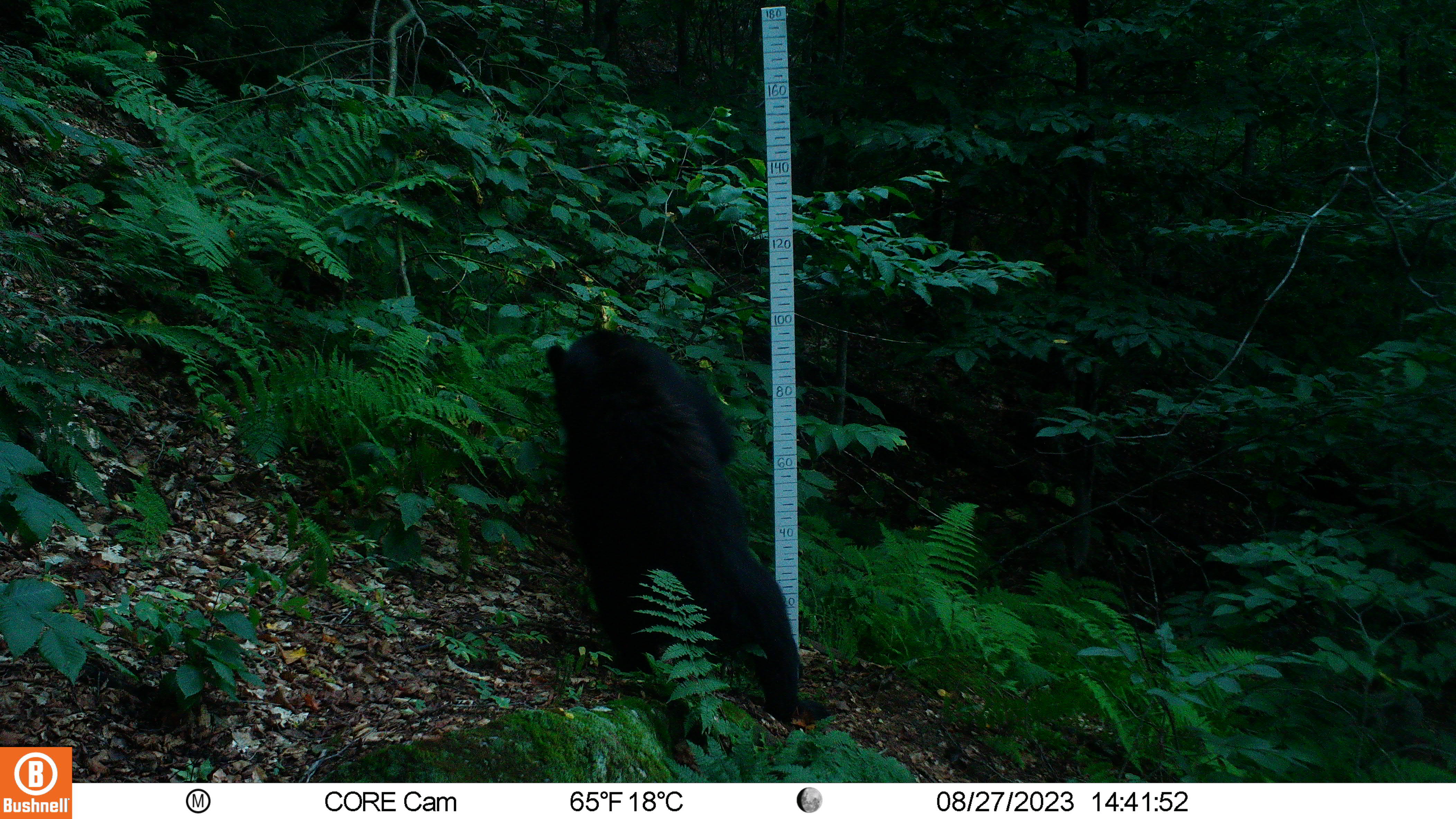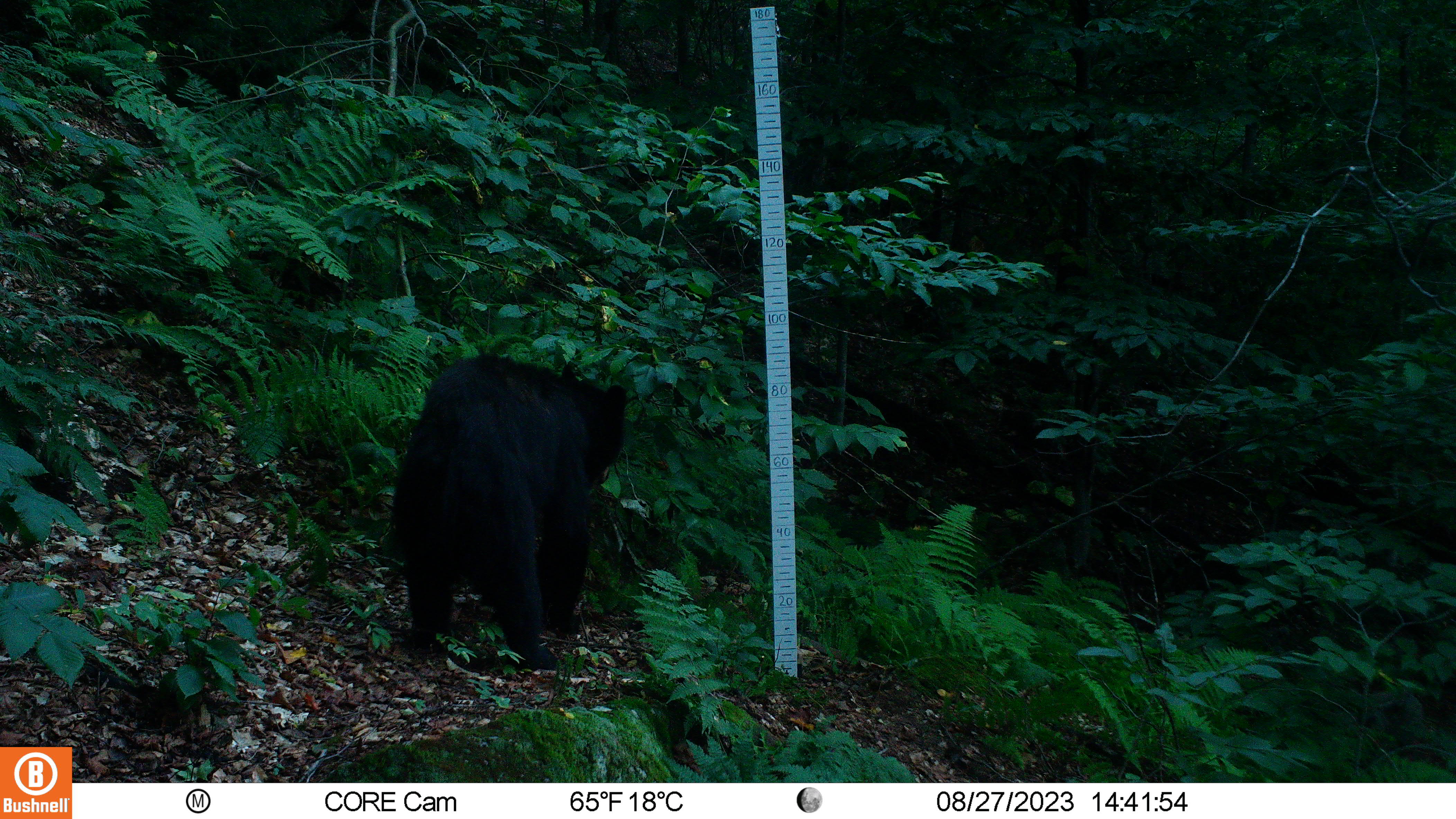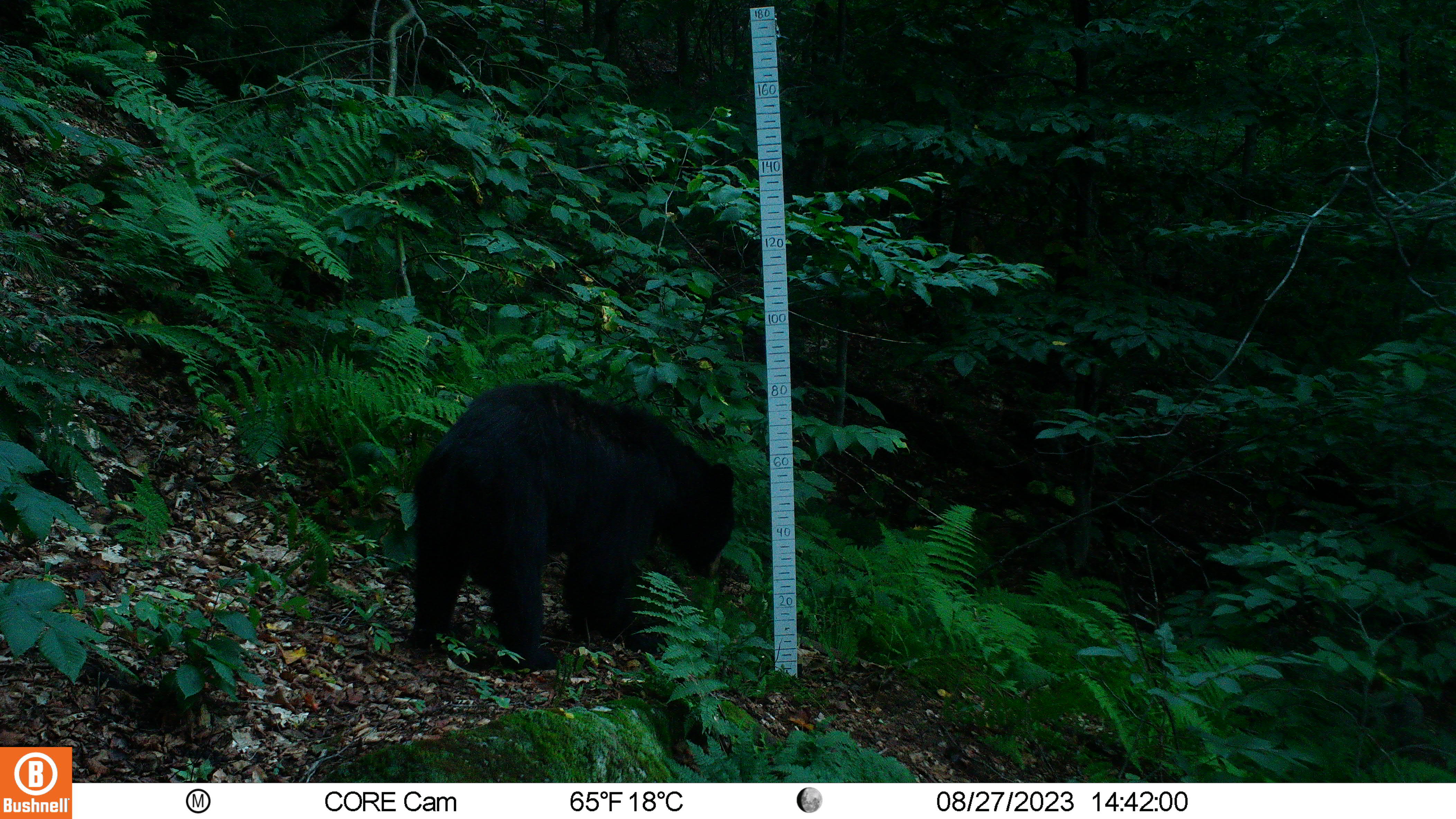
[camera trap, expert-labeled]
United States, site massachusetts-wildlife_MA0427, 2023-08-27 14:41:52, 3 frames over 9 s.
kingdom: Animalia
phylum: Chordata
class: Mammalia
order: Carnivora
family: Ursidae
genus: Ursus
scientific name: Ursus americanus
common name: black bear